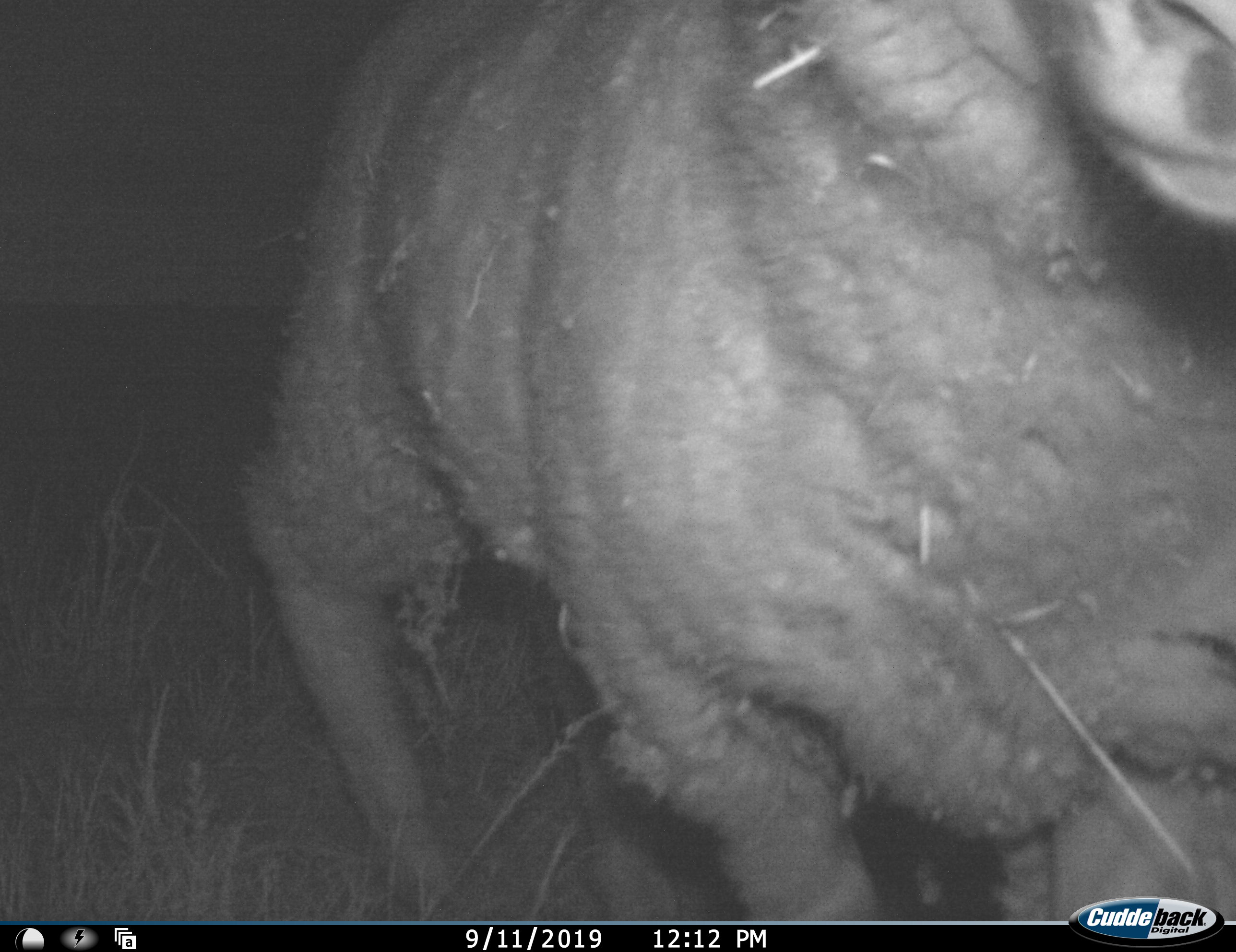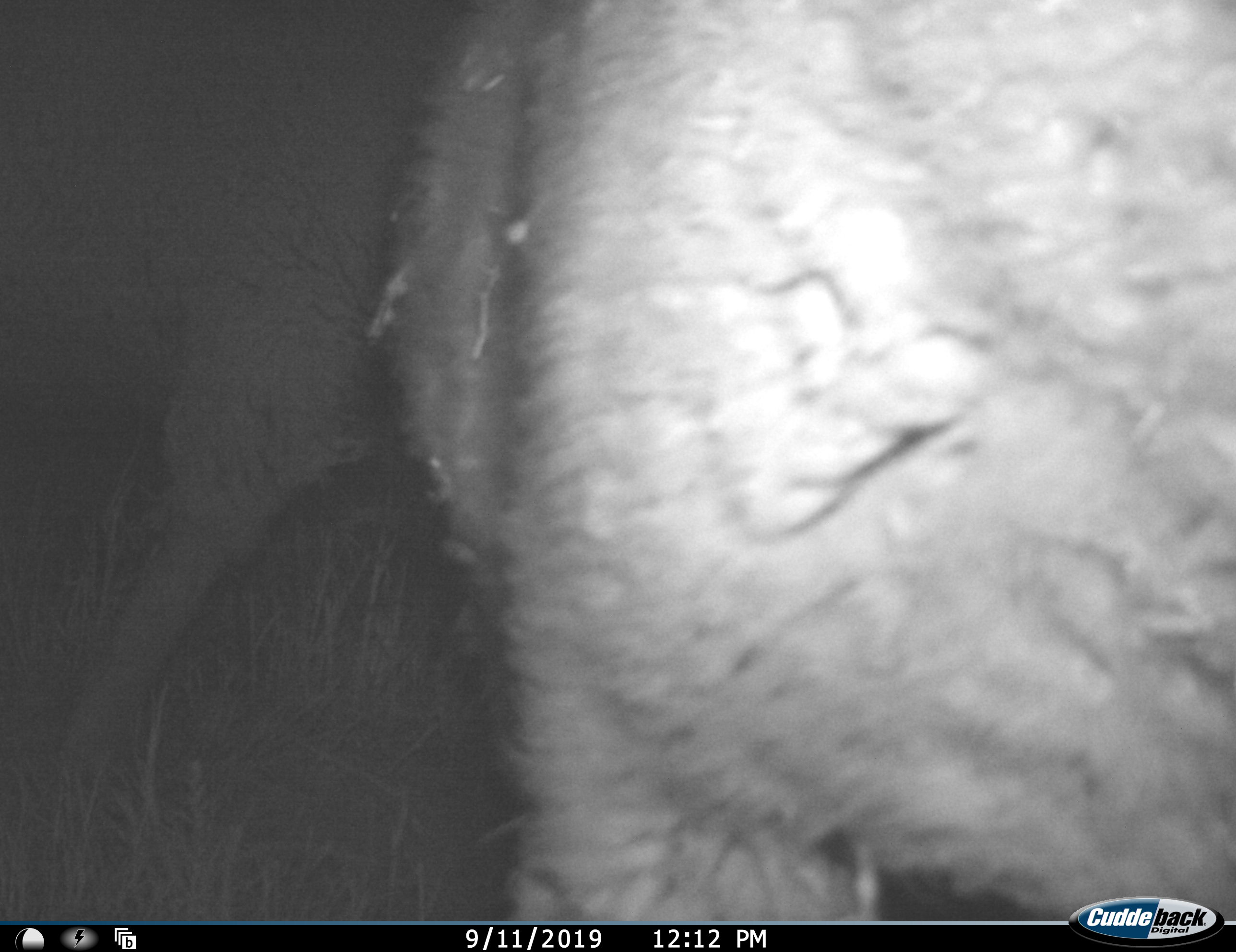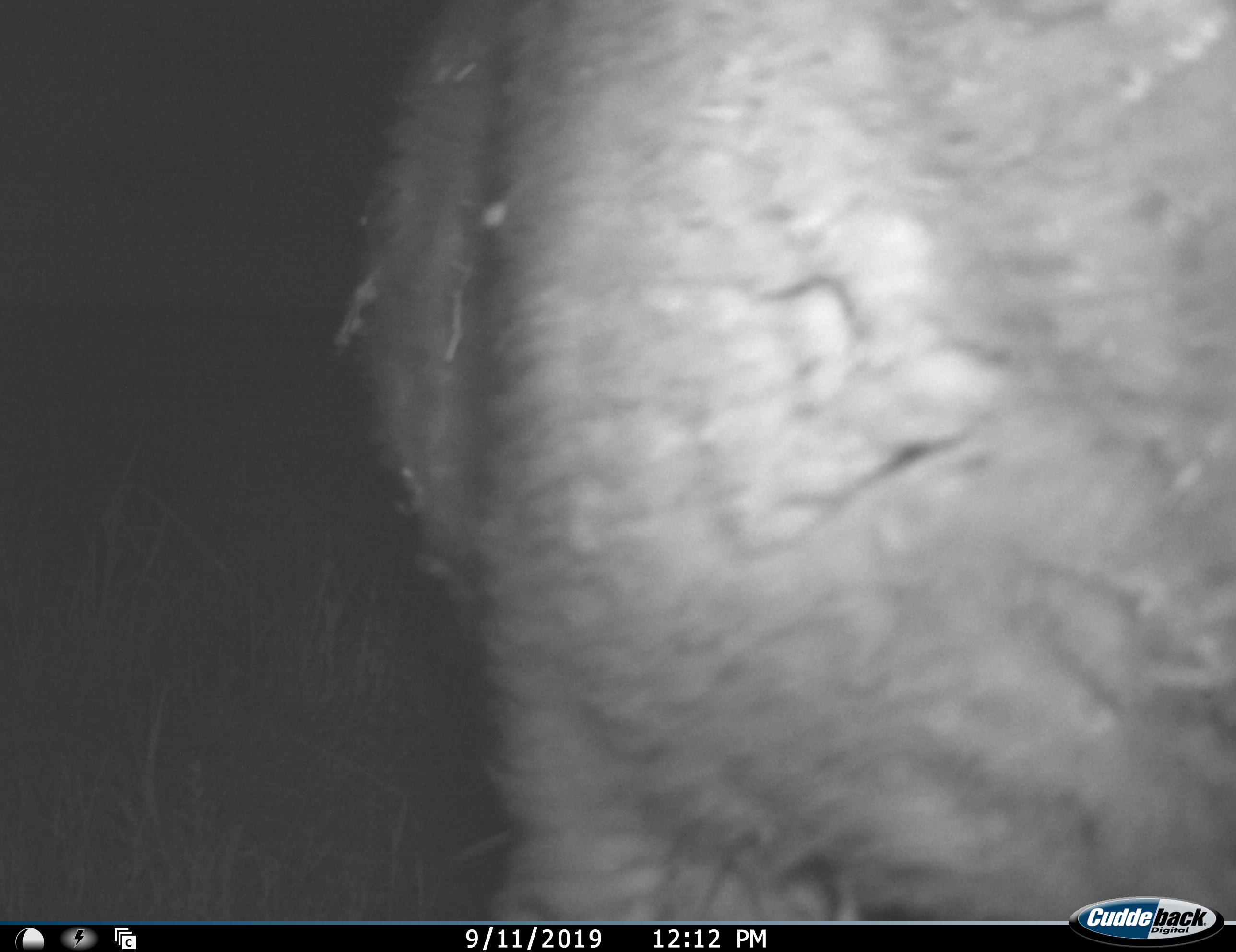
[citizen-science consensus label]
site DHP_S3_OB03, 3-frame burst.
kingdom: Animalia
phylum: Chordata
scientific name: Vertebrata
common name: domestic animal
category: domesticanimal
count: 1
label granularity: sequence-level